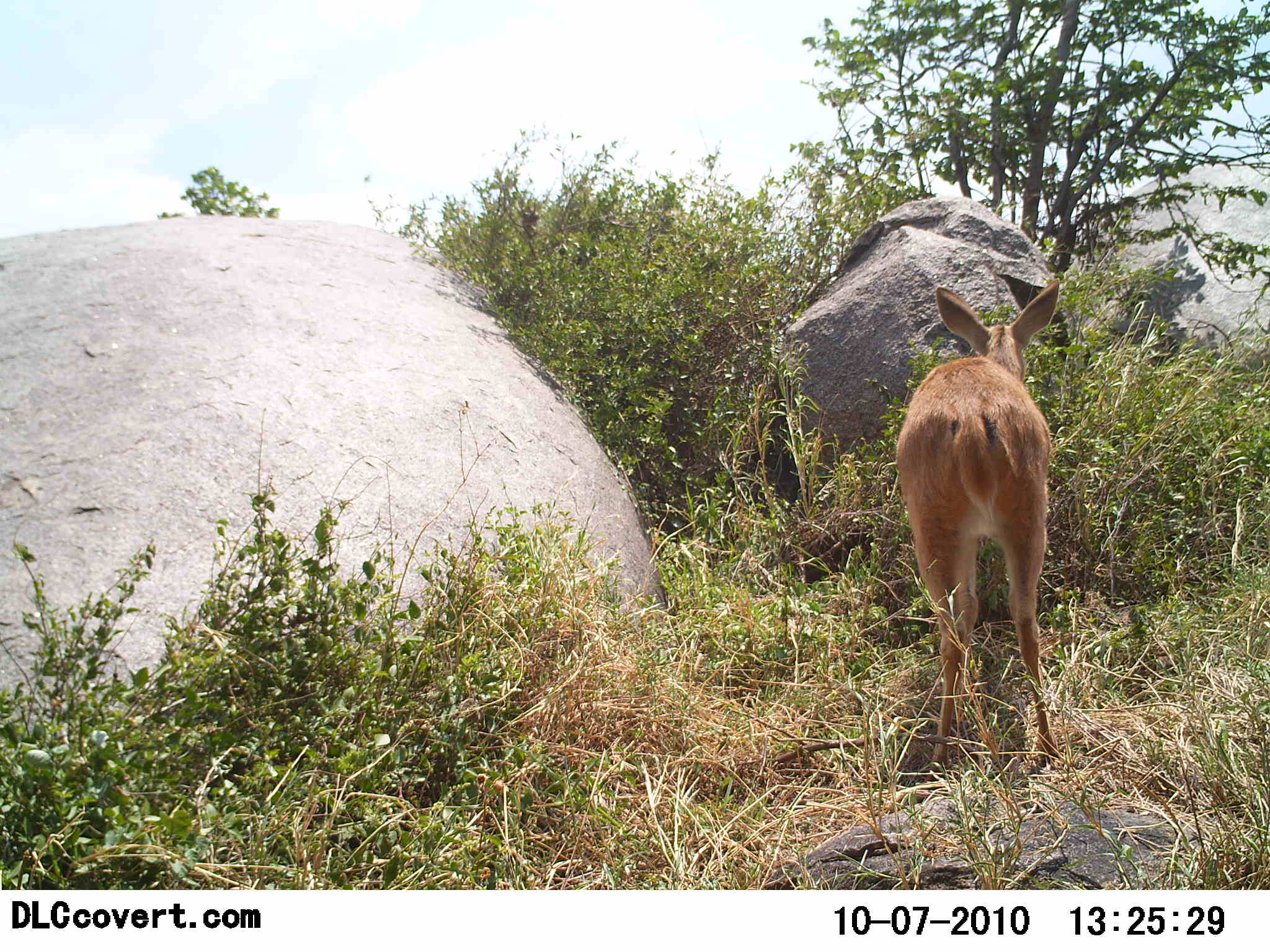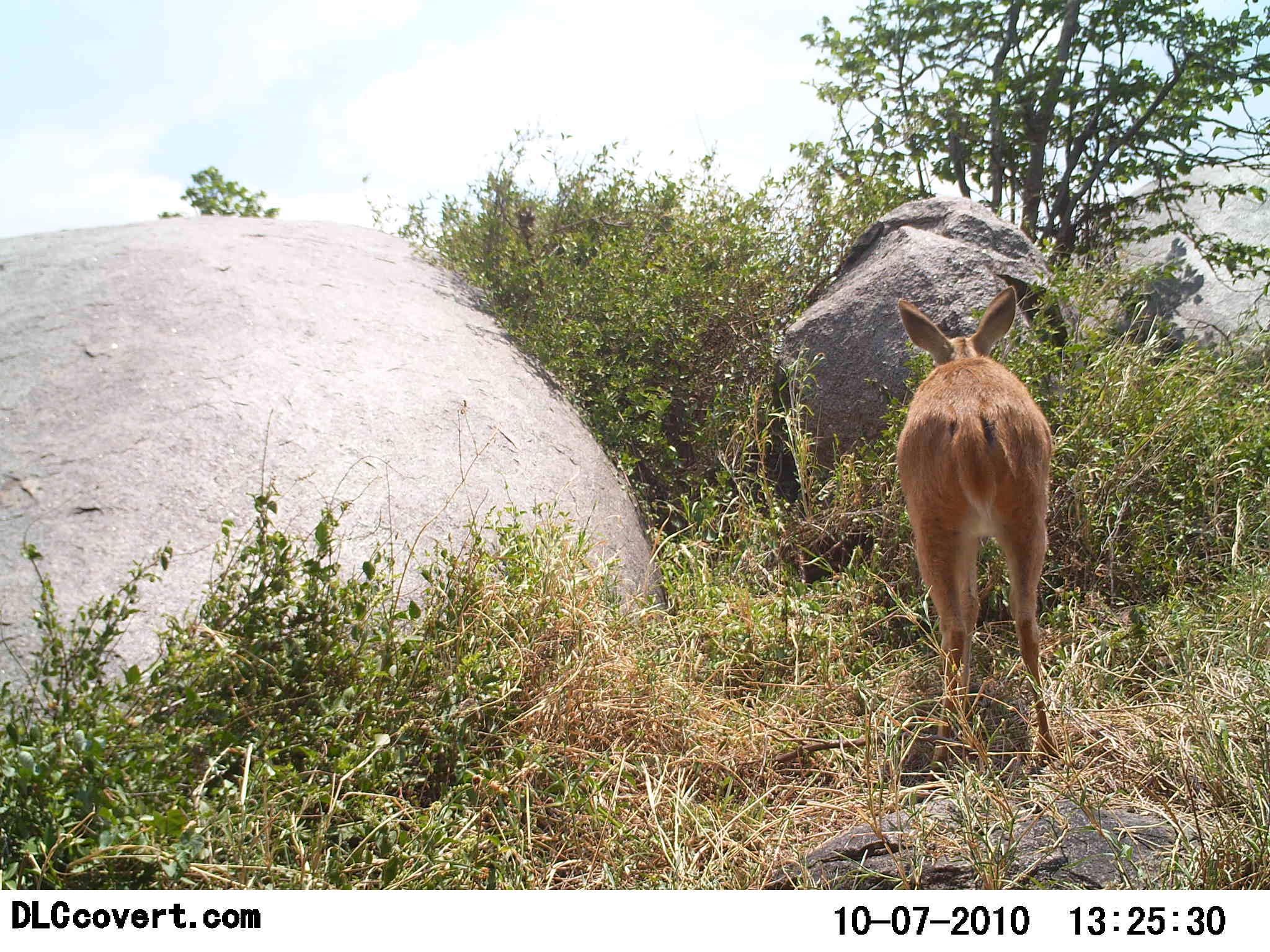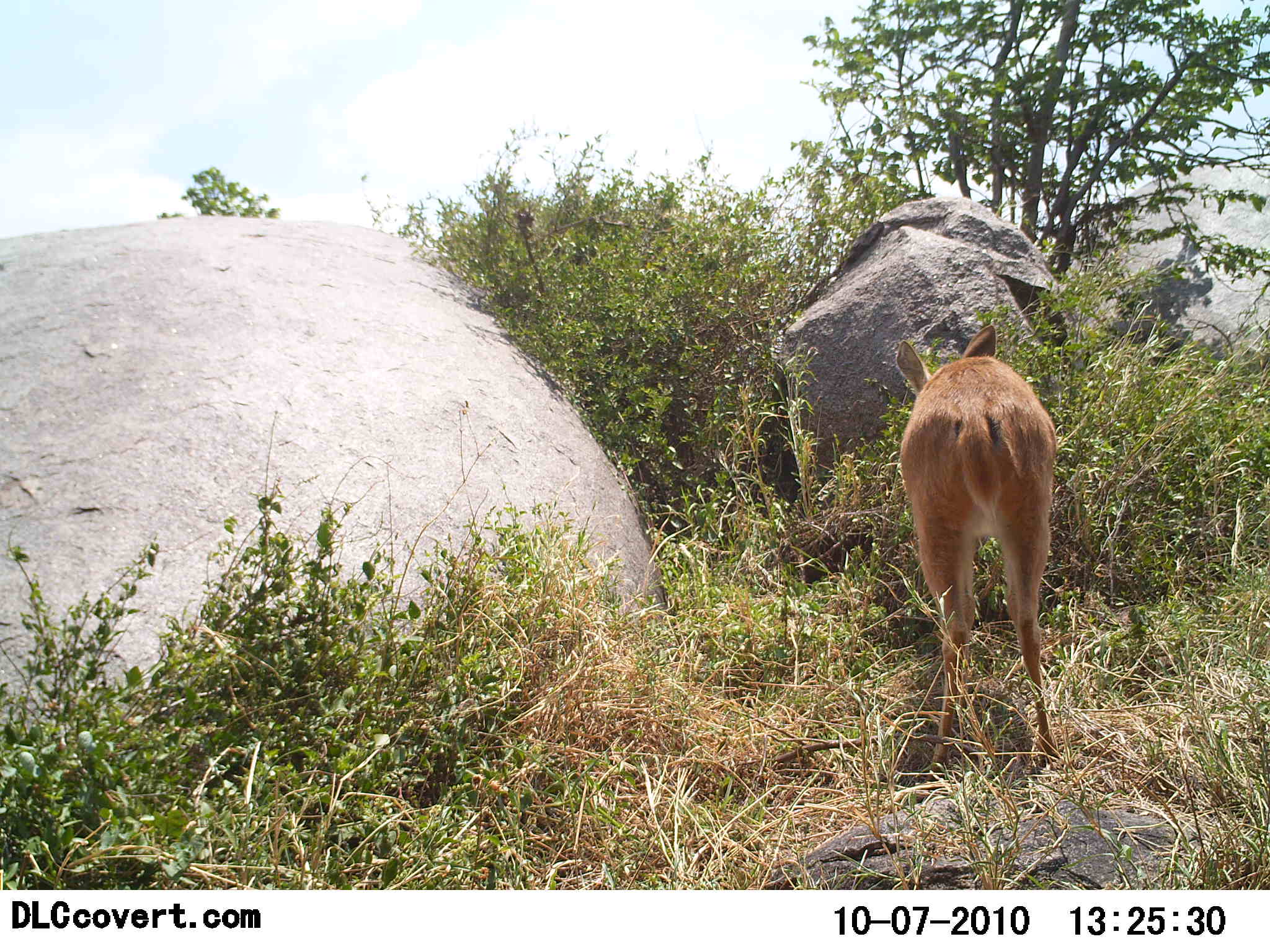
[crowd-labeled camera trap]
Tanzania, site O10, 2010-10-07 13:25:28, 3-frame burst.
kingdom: Animalia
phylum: Chordata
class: Mammalia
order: Artiodactyla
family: Bovidae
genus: Redunca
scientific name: Redunca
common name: reedbuck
Reedbuck (Redunca), count 1. Behavior (volunteer vote fractions): standing 92%, resting 0%, moving 0%, interacting 0%. Young present (vote fraction): 0%. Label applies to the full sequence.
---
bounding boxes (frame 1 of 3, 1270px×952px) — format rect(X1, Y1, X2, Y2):
animal: rect(890, 277, 1067, 782)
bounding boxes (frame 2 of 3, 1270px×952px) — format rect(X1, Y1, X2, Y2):
animal: rect(894, 283, 1055, 790)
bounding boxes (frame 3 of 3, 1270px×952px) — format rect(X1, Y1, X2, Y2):
animal: rect(892, 323, 1055, 790)